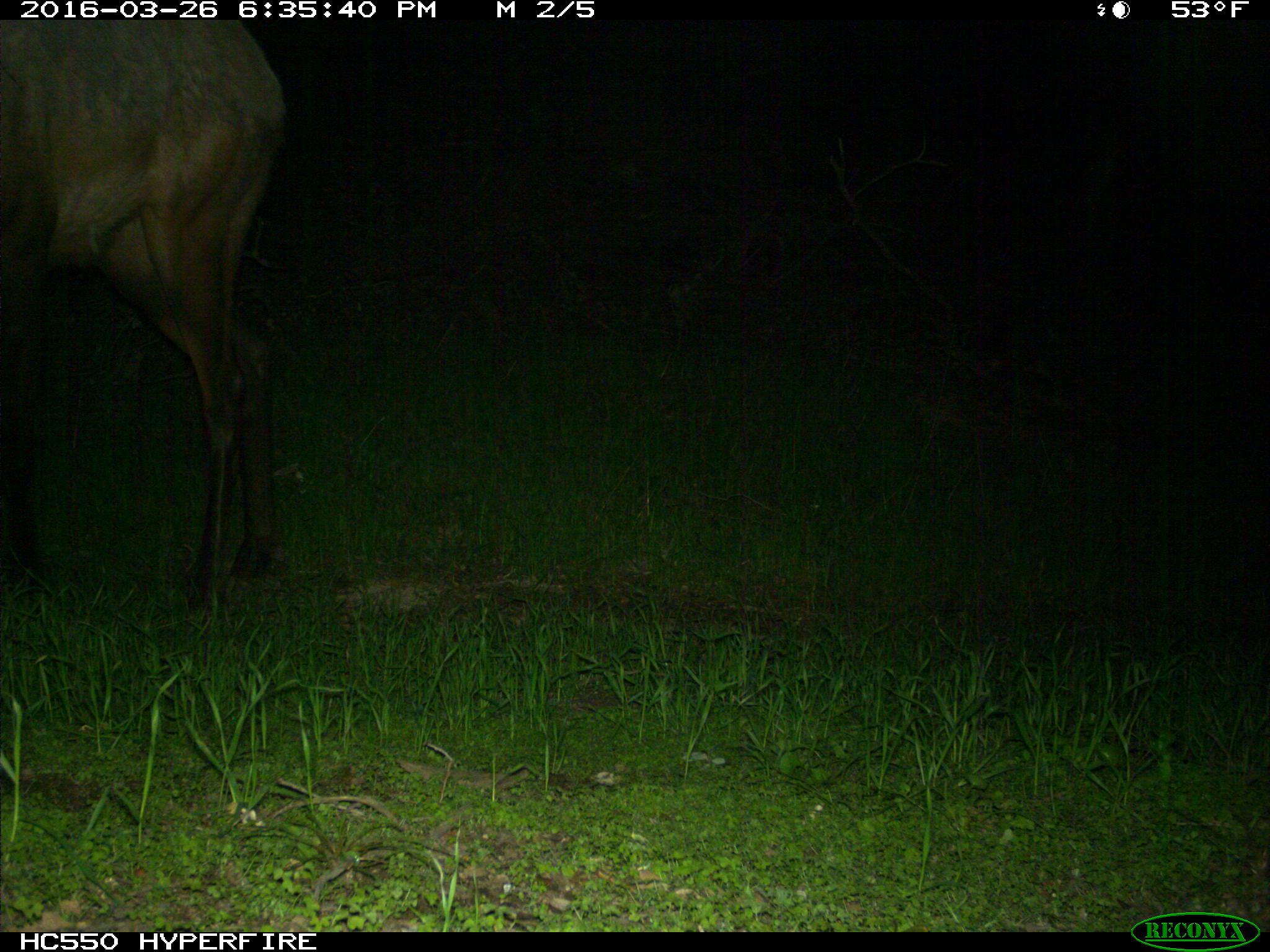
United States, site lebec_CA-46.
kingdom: Animalia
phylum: Chordata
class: Mammalia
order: Artiodactyla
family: Cervidae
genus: Cervus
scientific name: Cervus canadensis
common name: elk